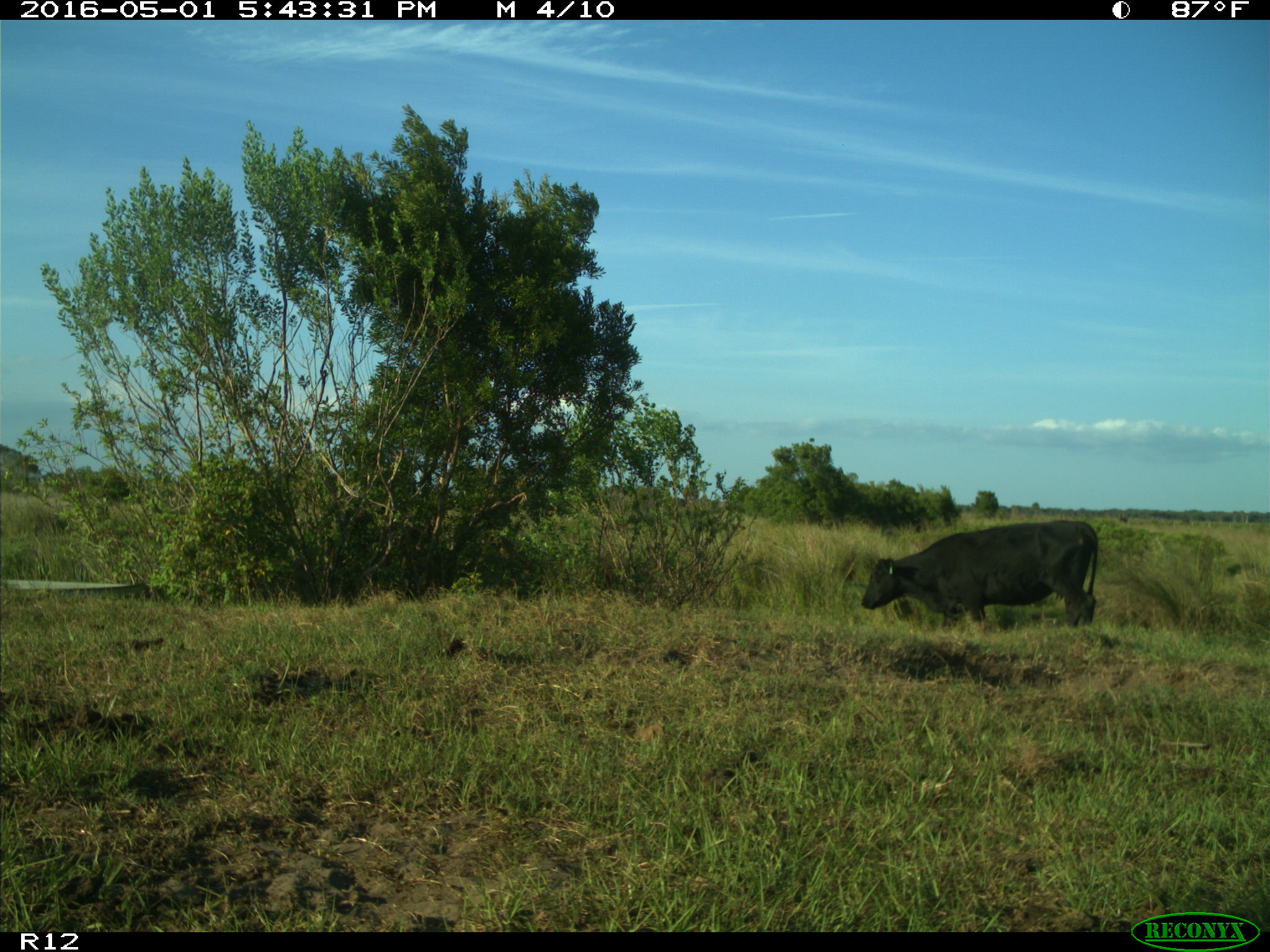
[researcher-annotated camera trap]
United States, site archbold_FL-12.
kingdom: Animalia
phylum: Chordata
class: Mammalia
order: Artiodactyla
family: Bovidae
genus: Bos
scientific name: Bos taurus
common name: domestic cow